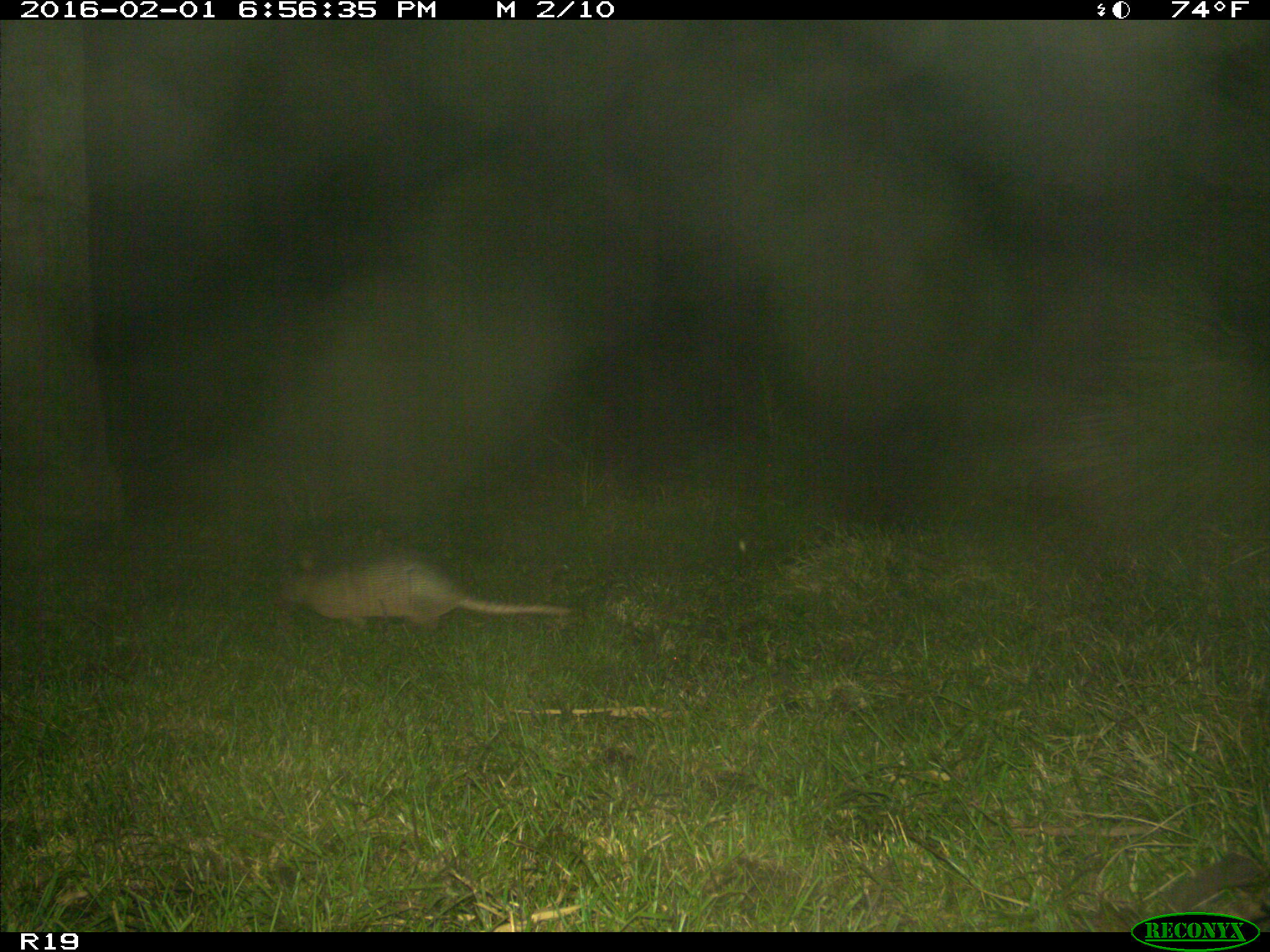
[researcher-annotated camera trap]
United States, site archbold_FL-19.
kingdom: Animalia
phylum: Chordata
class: Mammalia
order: Cingulata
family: Dasypodidae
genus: Dasypus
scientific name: Dasypus novemcinctus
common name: nine-banded armadillo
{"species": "Dasypus novemcinctus (nine-banded armadillo)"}